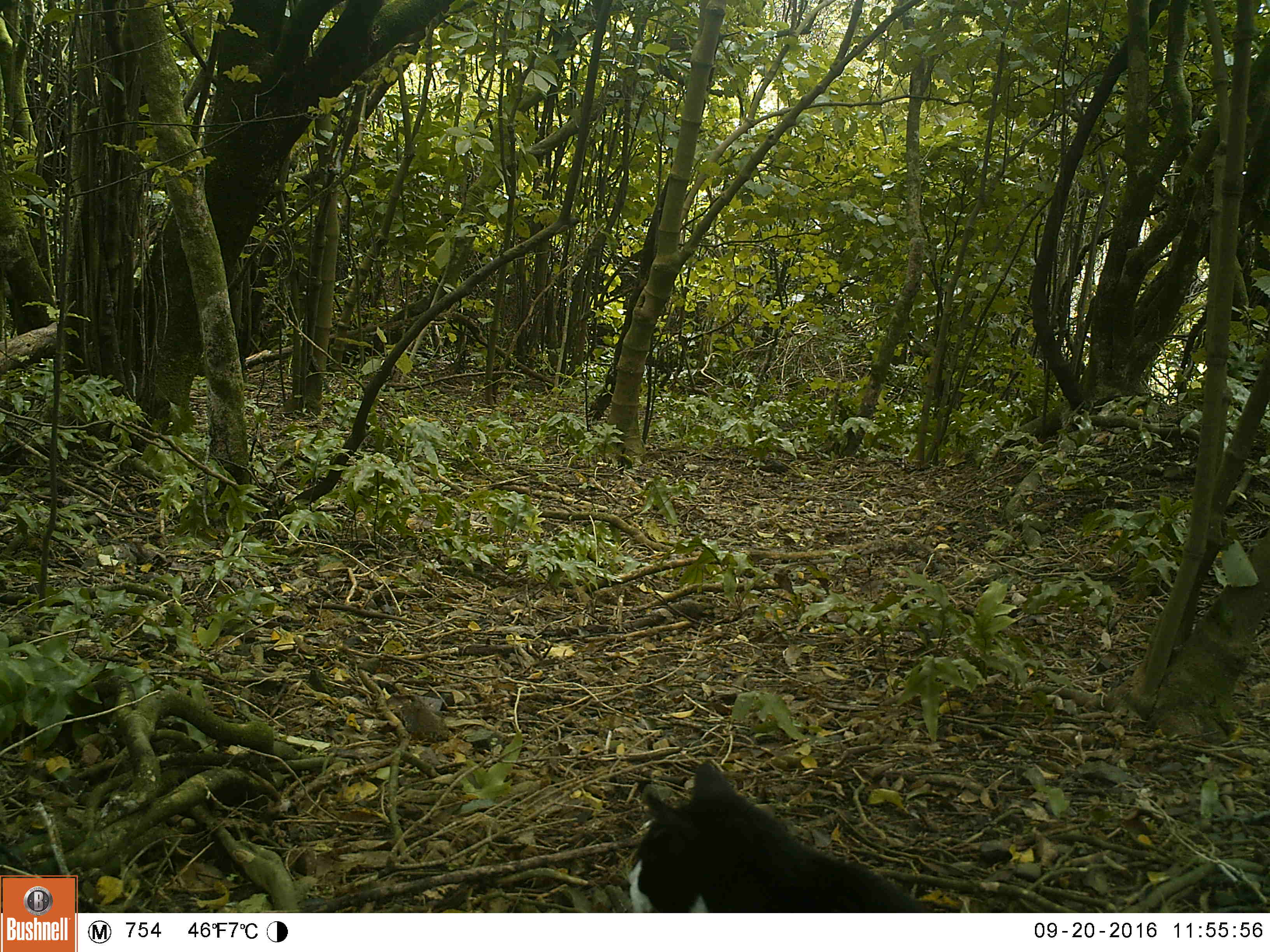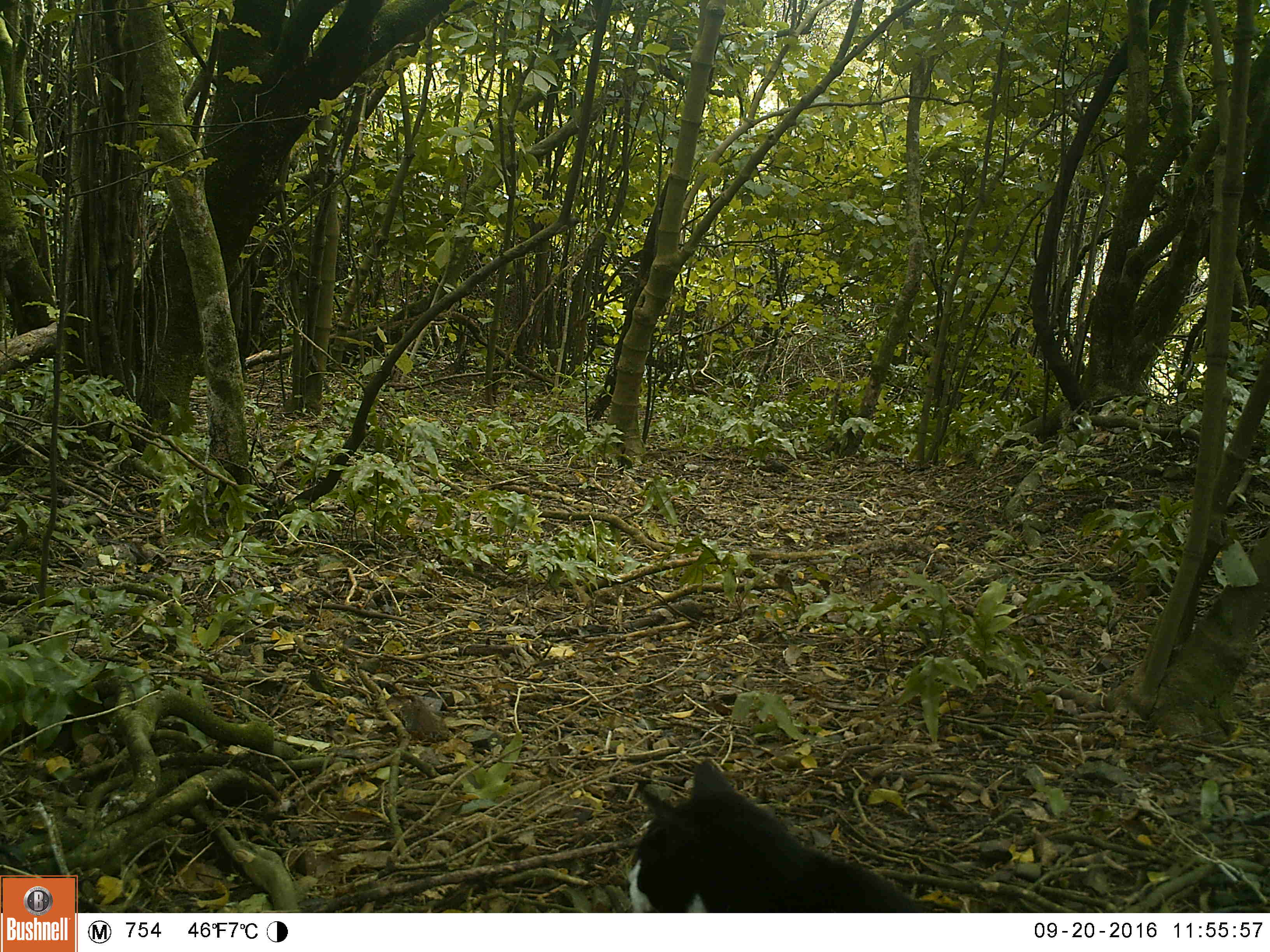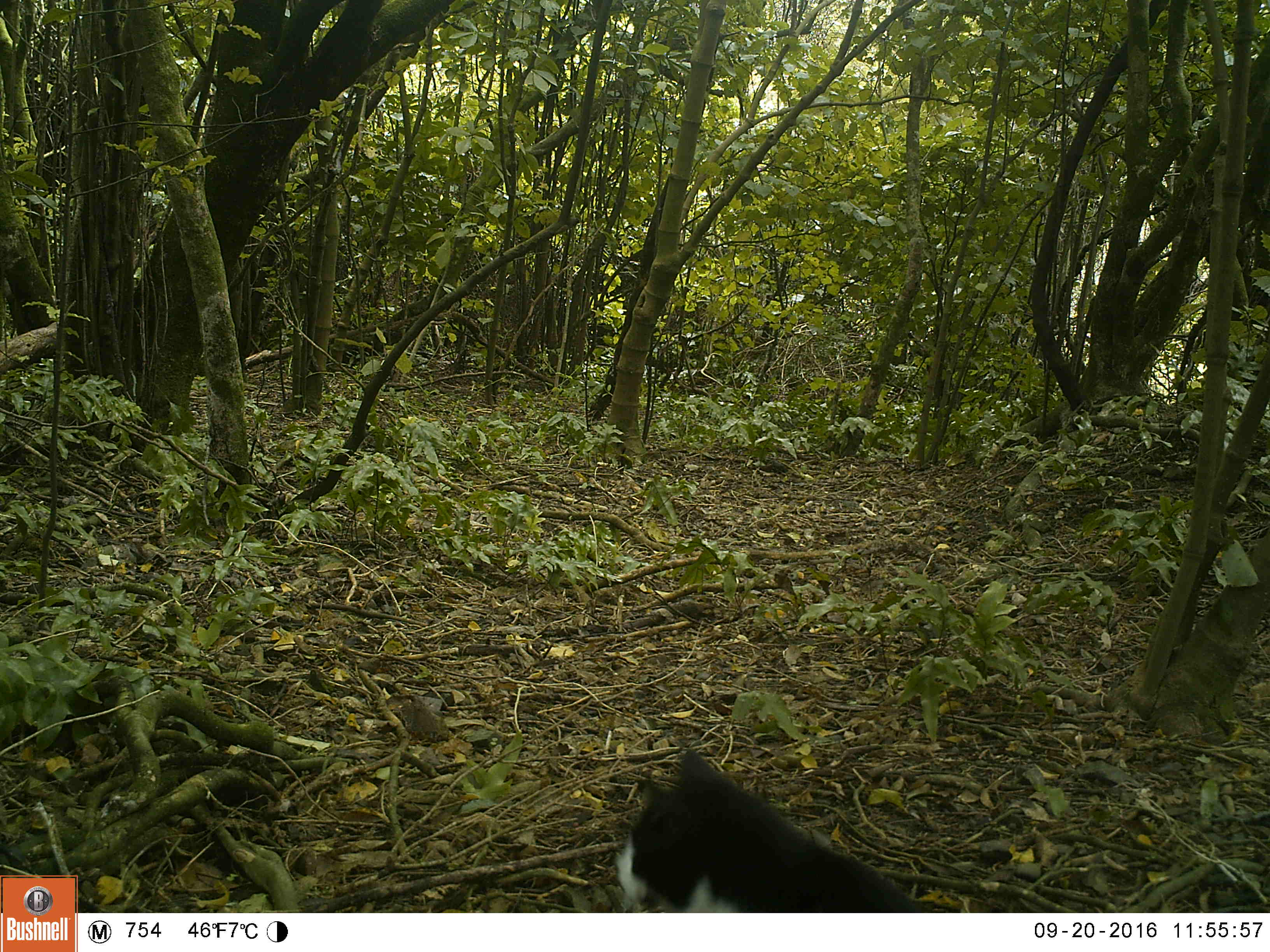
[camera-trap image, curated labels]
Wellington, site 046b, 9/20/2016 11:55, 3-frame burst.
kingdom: Animalia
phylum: Chordata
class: Mammalia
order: Carnivora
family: Felidae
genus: Felis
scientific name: Felis catus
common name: cat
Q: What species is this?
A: Cat (Felis catus).